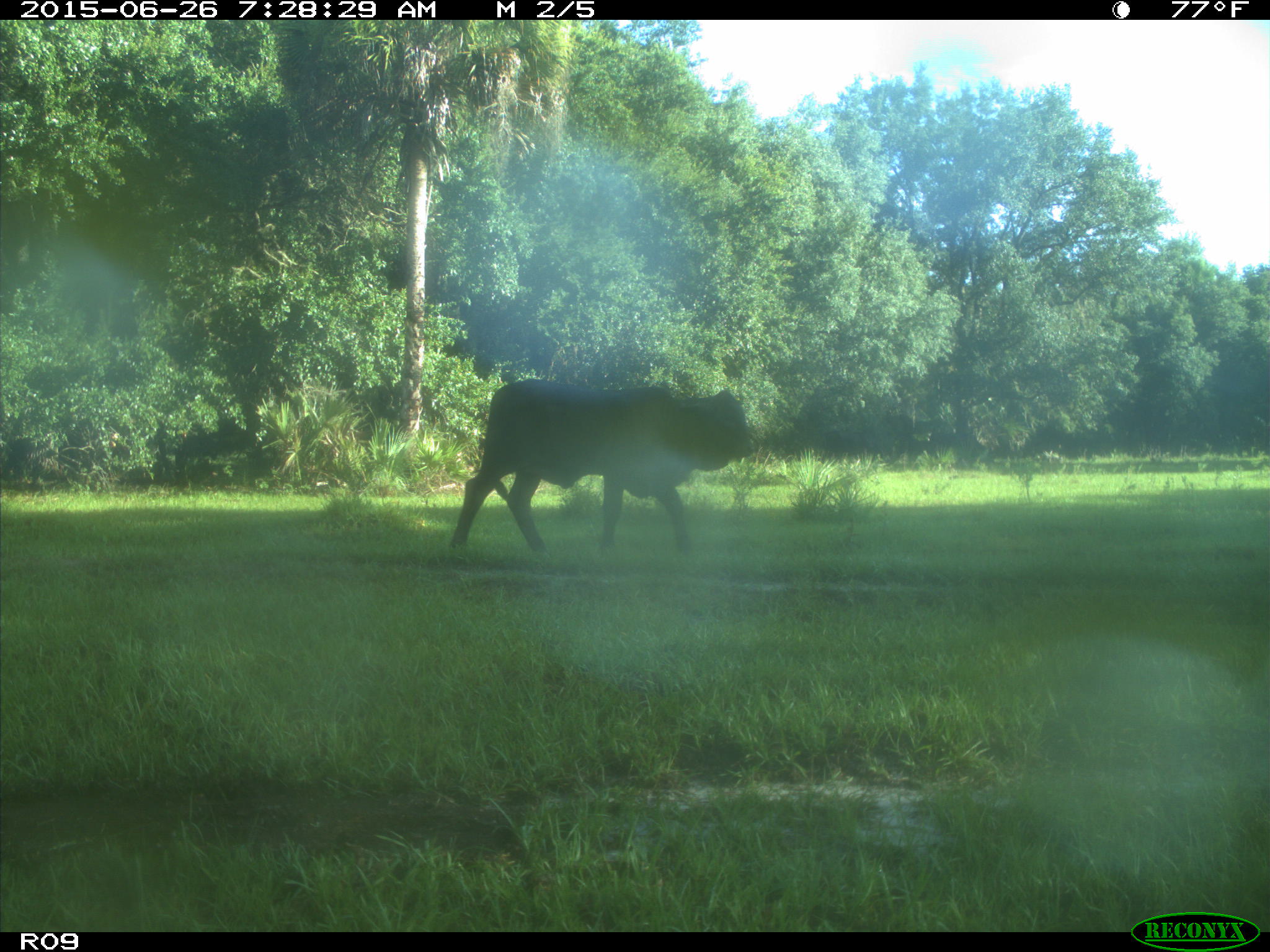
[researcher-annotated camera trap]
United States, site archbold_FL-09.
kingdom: Animalia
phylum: Chordata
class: Mammalia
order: Artiodactyla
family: Bovidae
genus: Bos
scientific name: Bos taurus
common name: domestic cow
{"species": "Bos taurus (domestic cow)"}